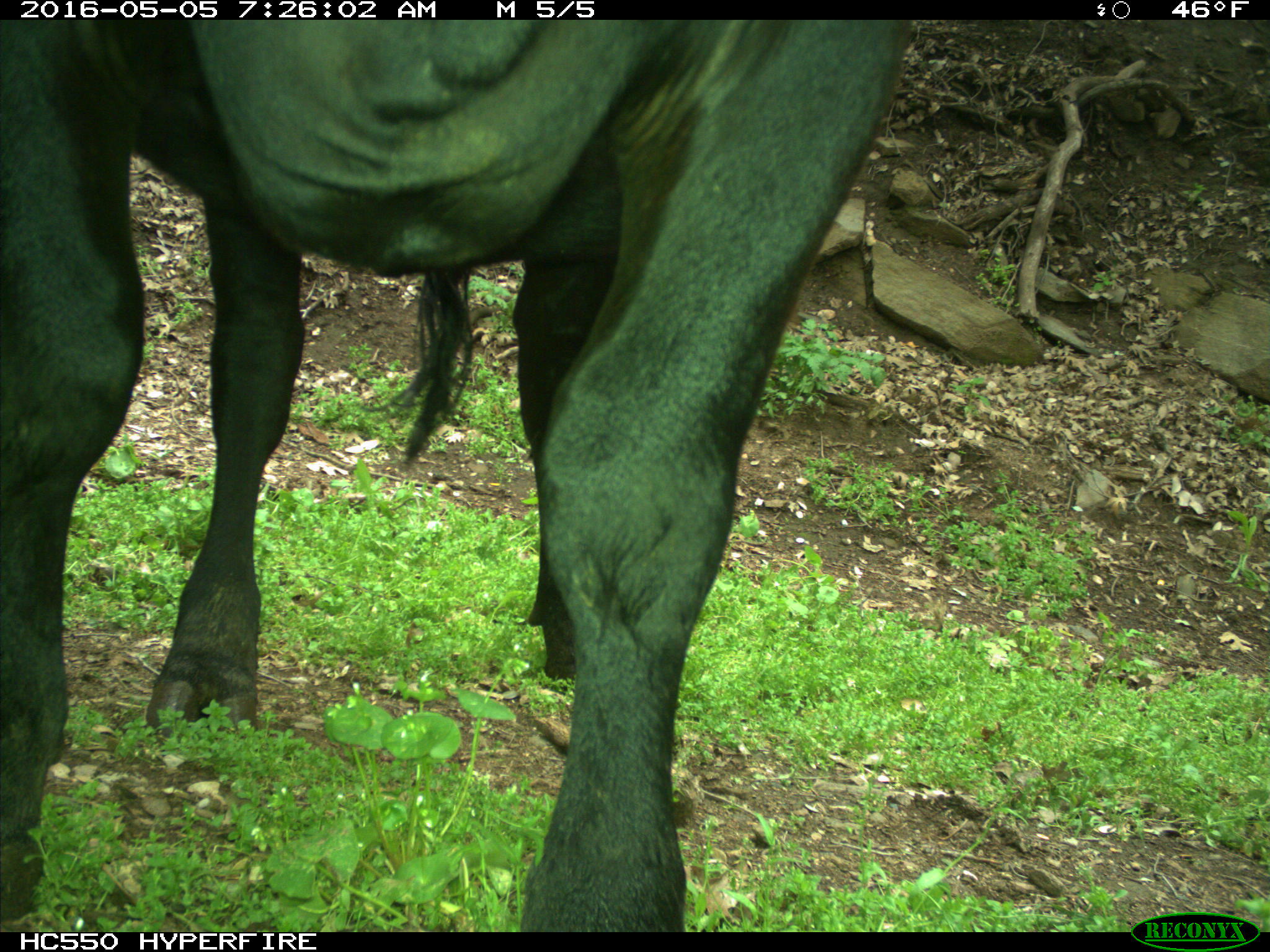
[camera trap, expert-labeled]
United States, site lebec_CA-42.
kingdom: Animalia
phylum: Chordata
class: Mammalia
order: Artiodactyla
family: Bovidae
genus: Bos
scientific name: Bos taurus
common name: domestic cow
Bos taurus (domestic cow).